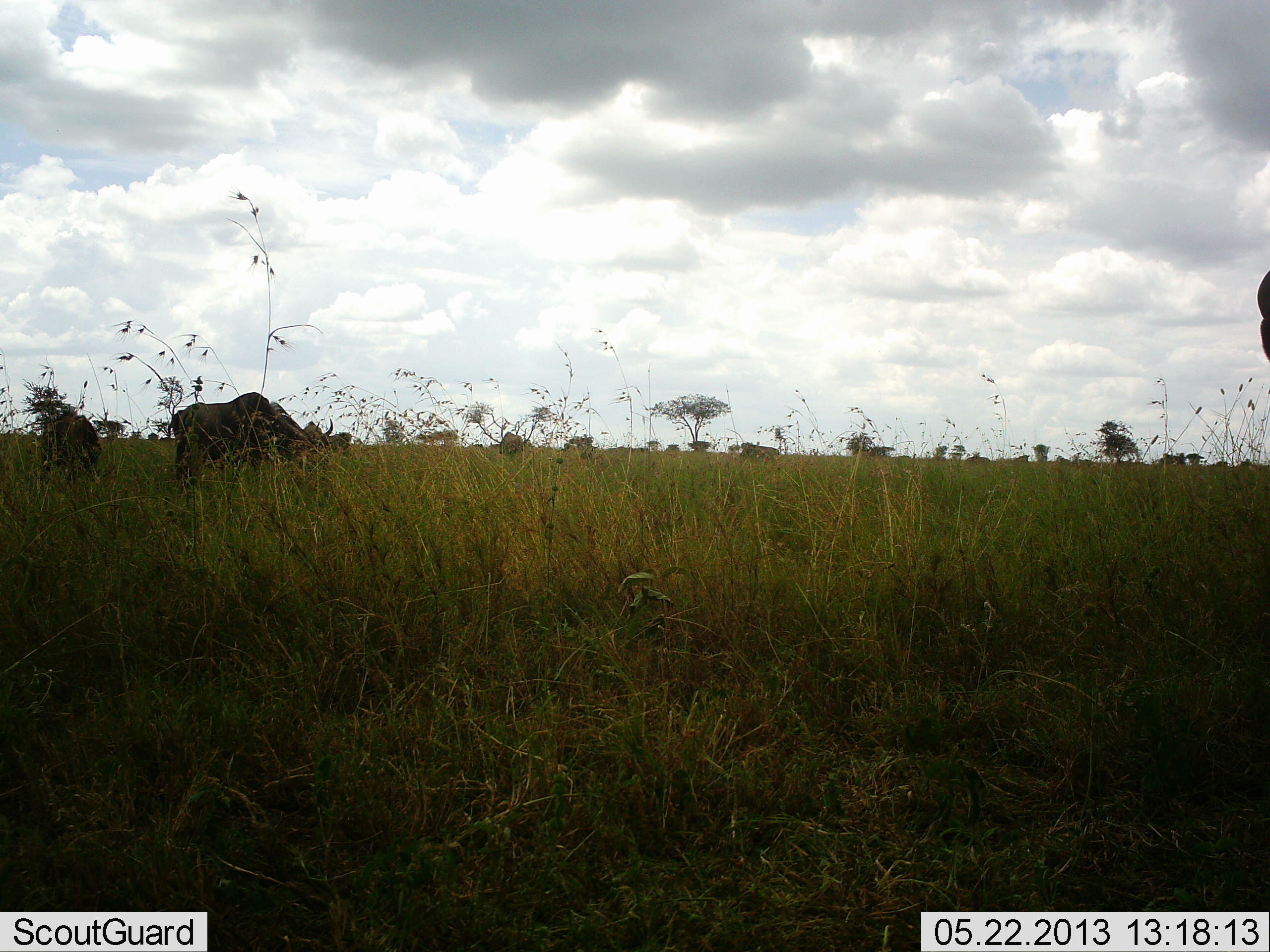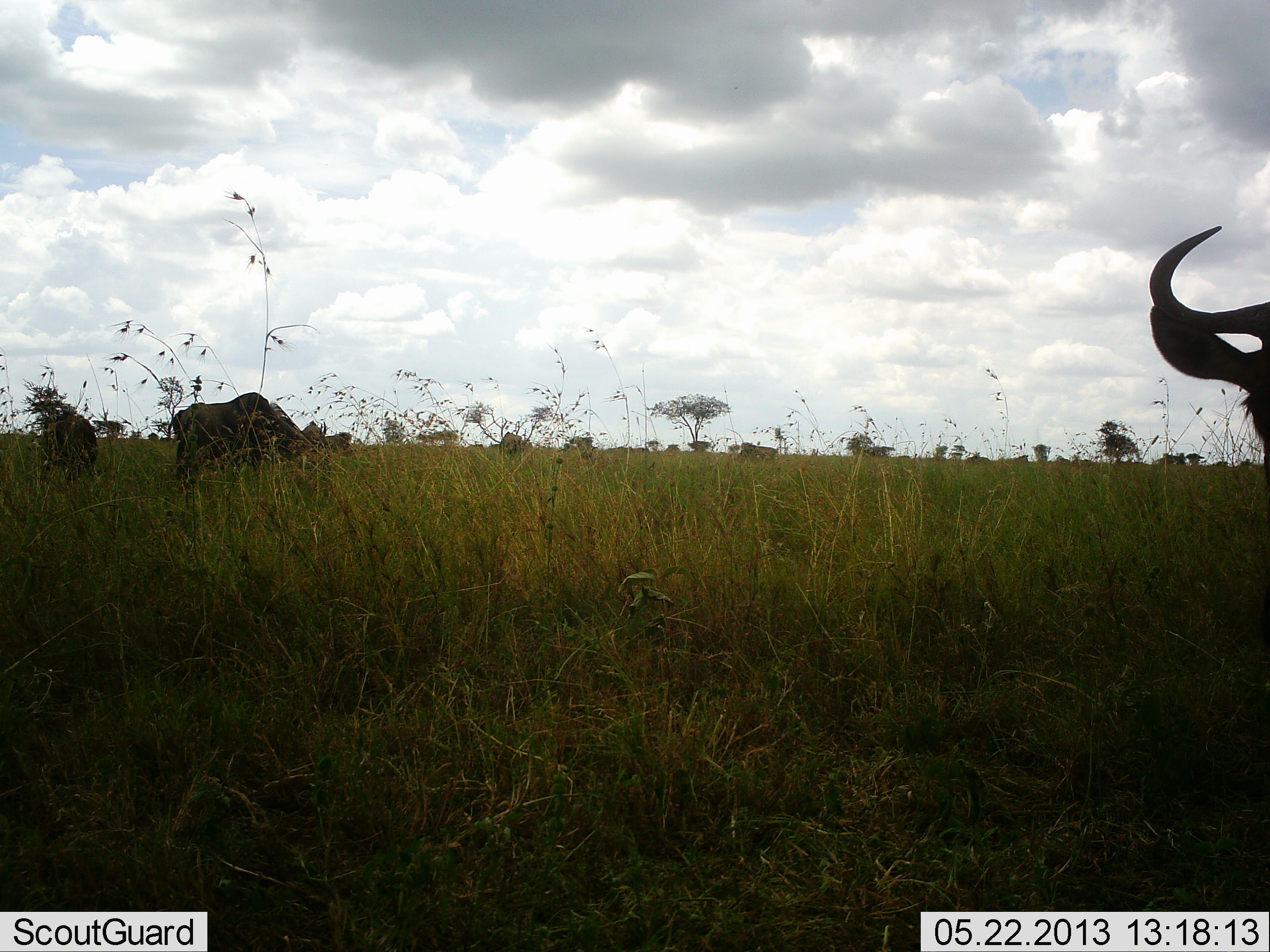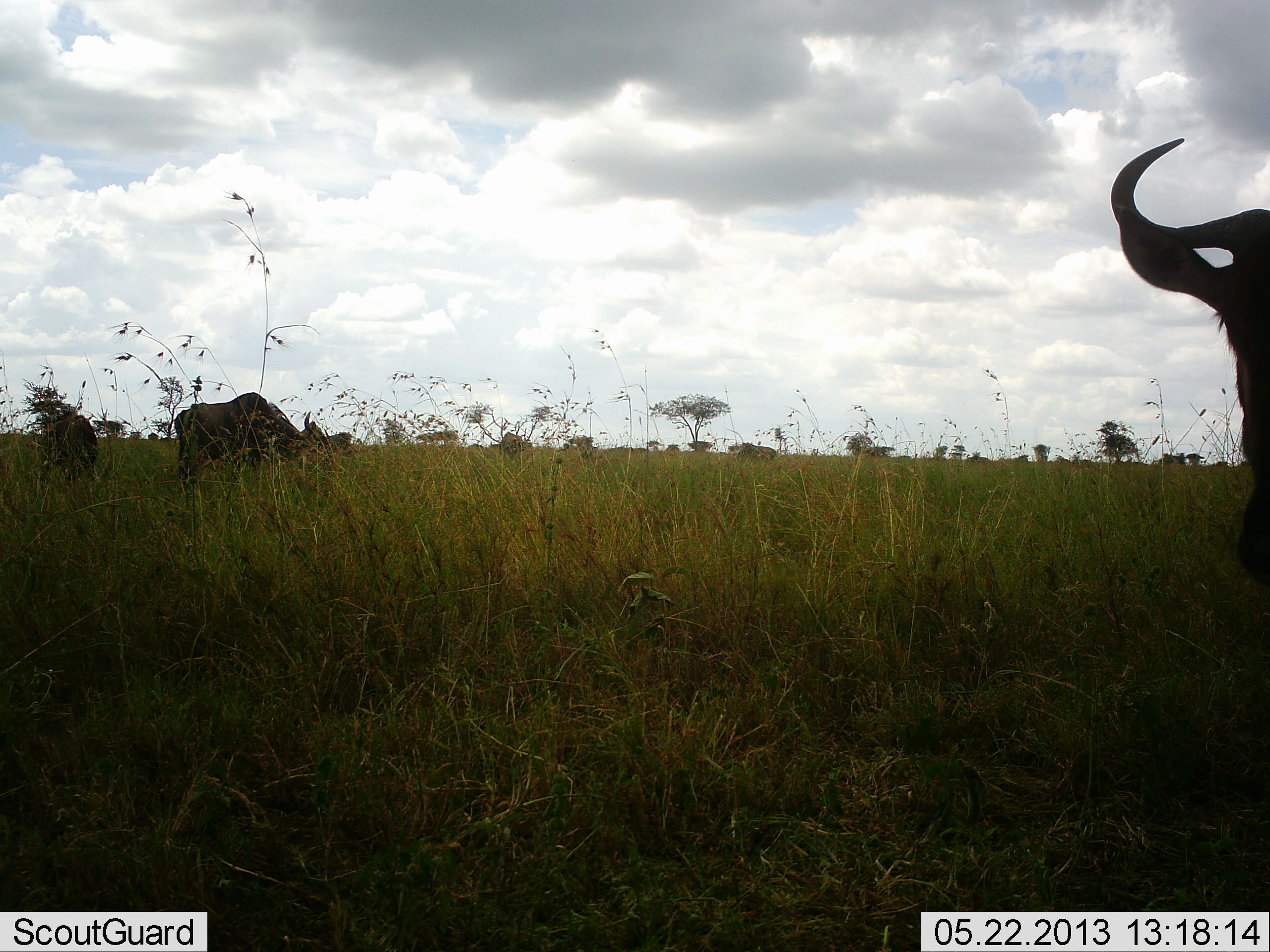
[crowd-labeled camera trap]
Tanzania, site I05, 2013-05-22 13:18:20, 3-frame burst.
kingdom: Animalia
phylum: Chordata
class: Mammalia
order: Artiodactyla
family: Bovidae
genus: Connochaetes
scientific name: Connochaetes taurinus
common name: blue wildebeest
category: wildebeest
Wildebeest (blue wildebeest) (Connochaetes taurinus), count 4. Behavior (volunteer vote fractions): standing 60%, resting 0%, moving 0%, interacting 0%. Young present (vote fraction): 0%. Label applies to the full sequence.